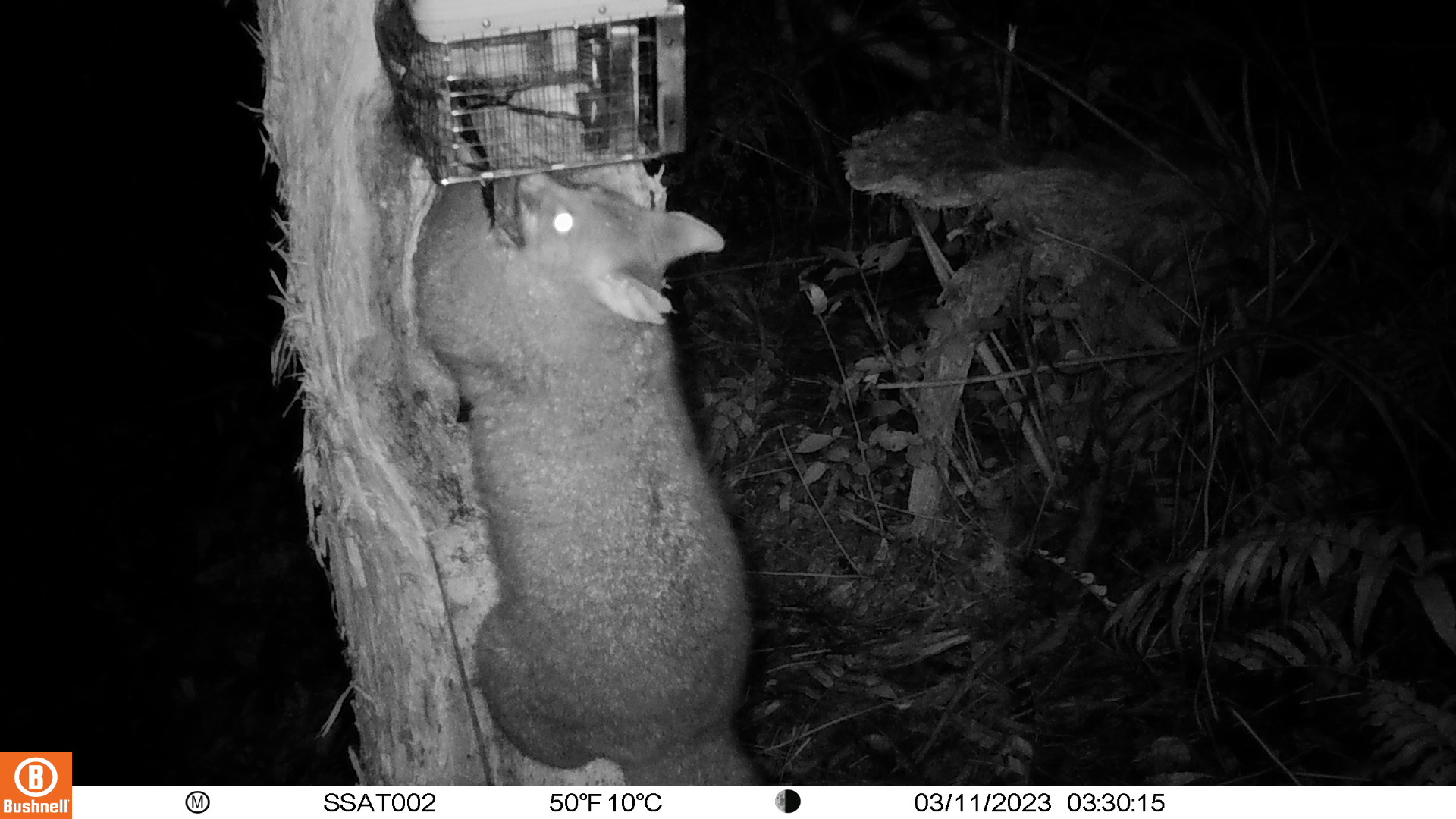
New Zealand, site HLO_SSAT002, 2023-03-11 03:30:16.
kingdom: Animalia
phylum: Chordata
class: Mammalia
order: Diprotodontia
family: Phalangeridae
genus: Trichosurus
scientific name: Trichosurus vulpecula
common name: common brushtail possum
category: possum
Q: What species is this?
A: Possum (common brushtail possum) (Trichosurus vulpecula).